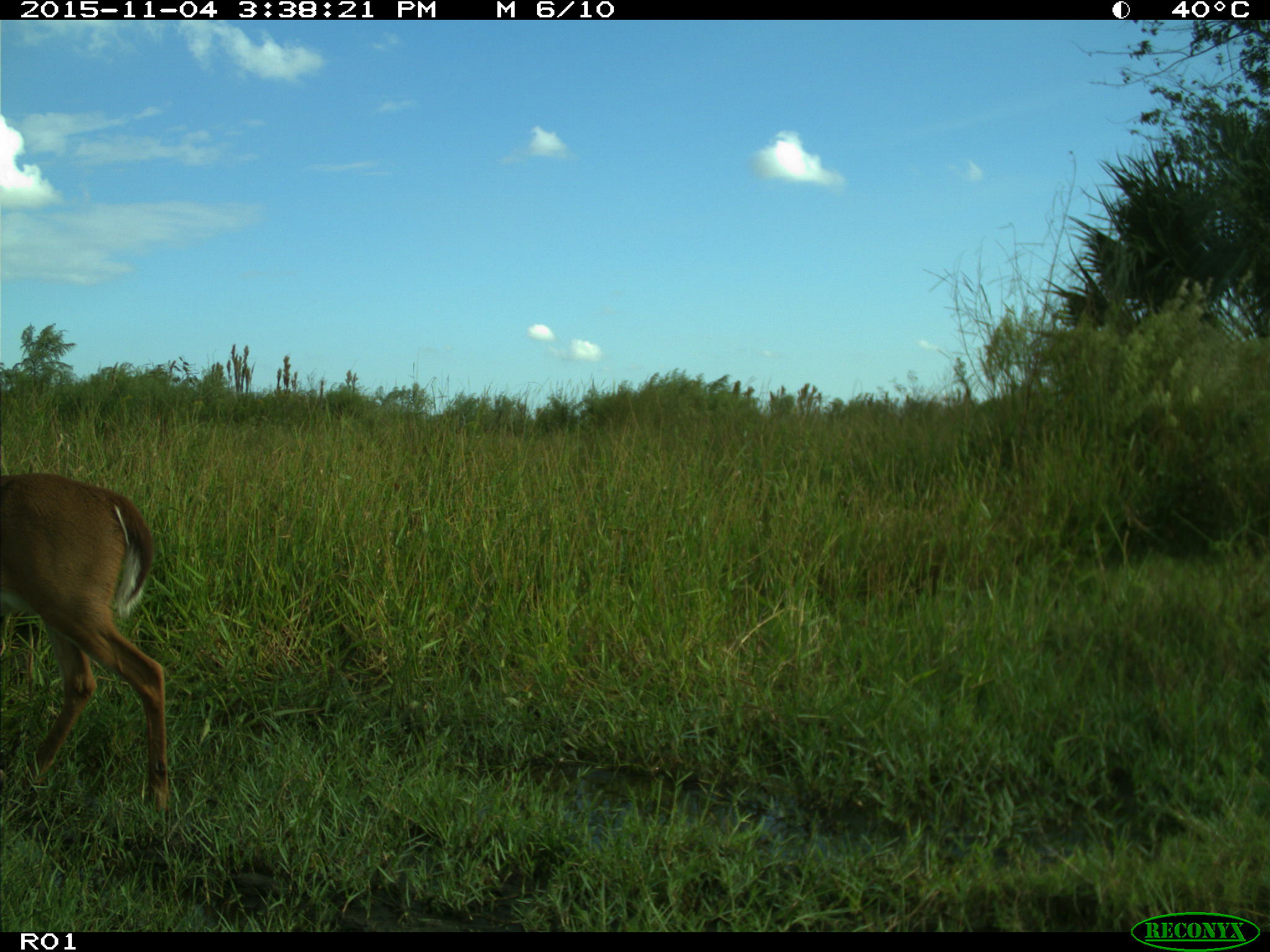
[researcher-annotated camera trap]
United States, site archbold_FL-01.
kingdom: Animalia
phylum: Chordata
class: Mammalia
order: Artiodactyla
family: Cervidae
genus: Odocoileus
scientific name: Odocoileus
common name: deer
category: unidentified deer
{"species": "unidentified deer (deer) (Odocoileus)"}